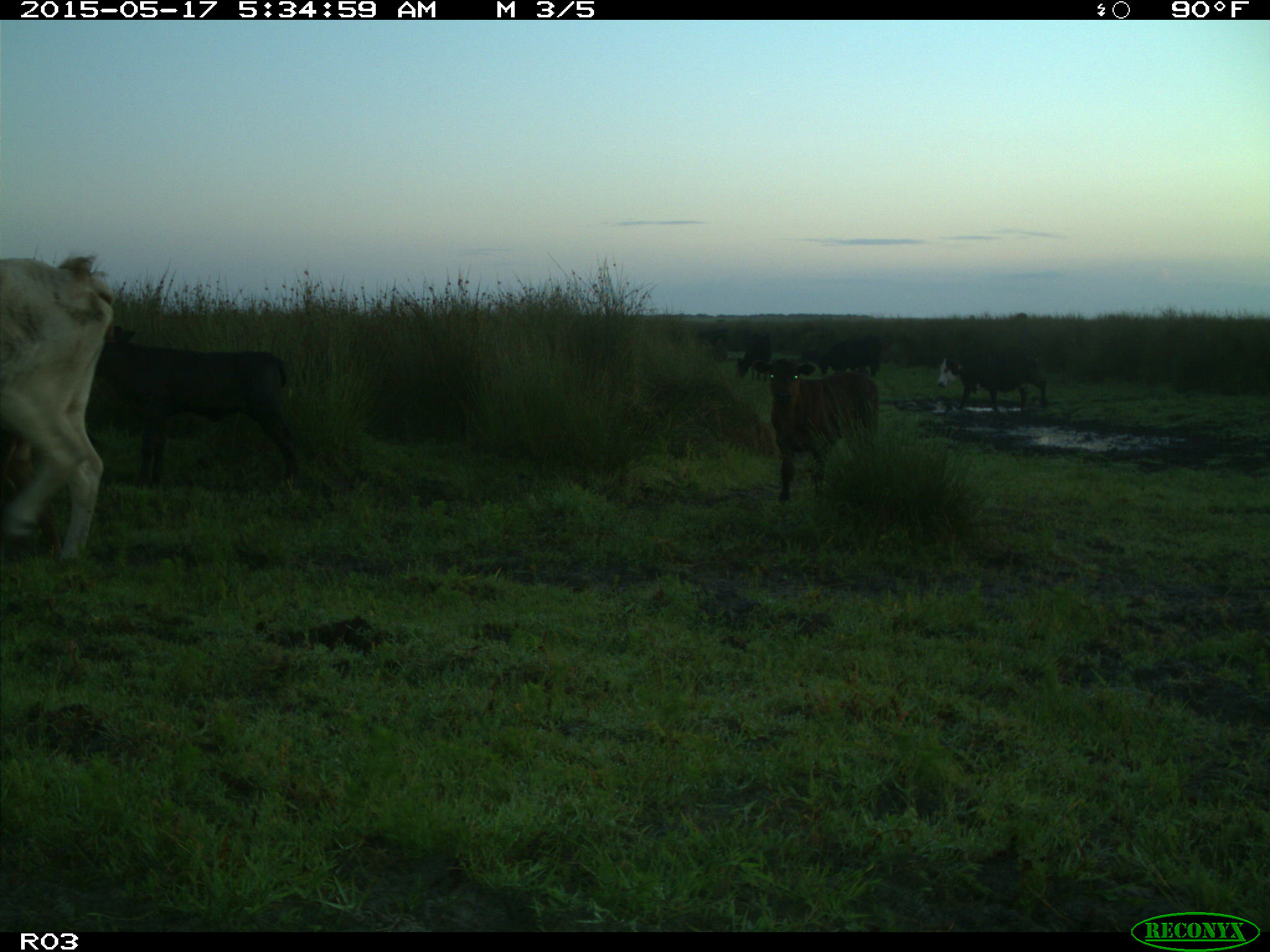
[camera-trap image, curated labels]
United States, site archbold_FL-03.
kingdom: Animalia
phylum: Chordata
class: Mammalia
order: Artiodactyla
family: Bovidae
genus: Bos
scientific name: Bos taurus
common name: domestic cow